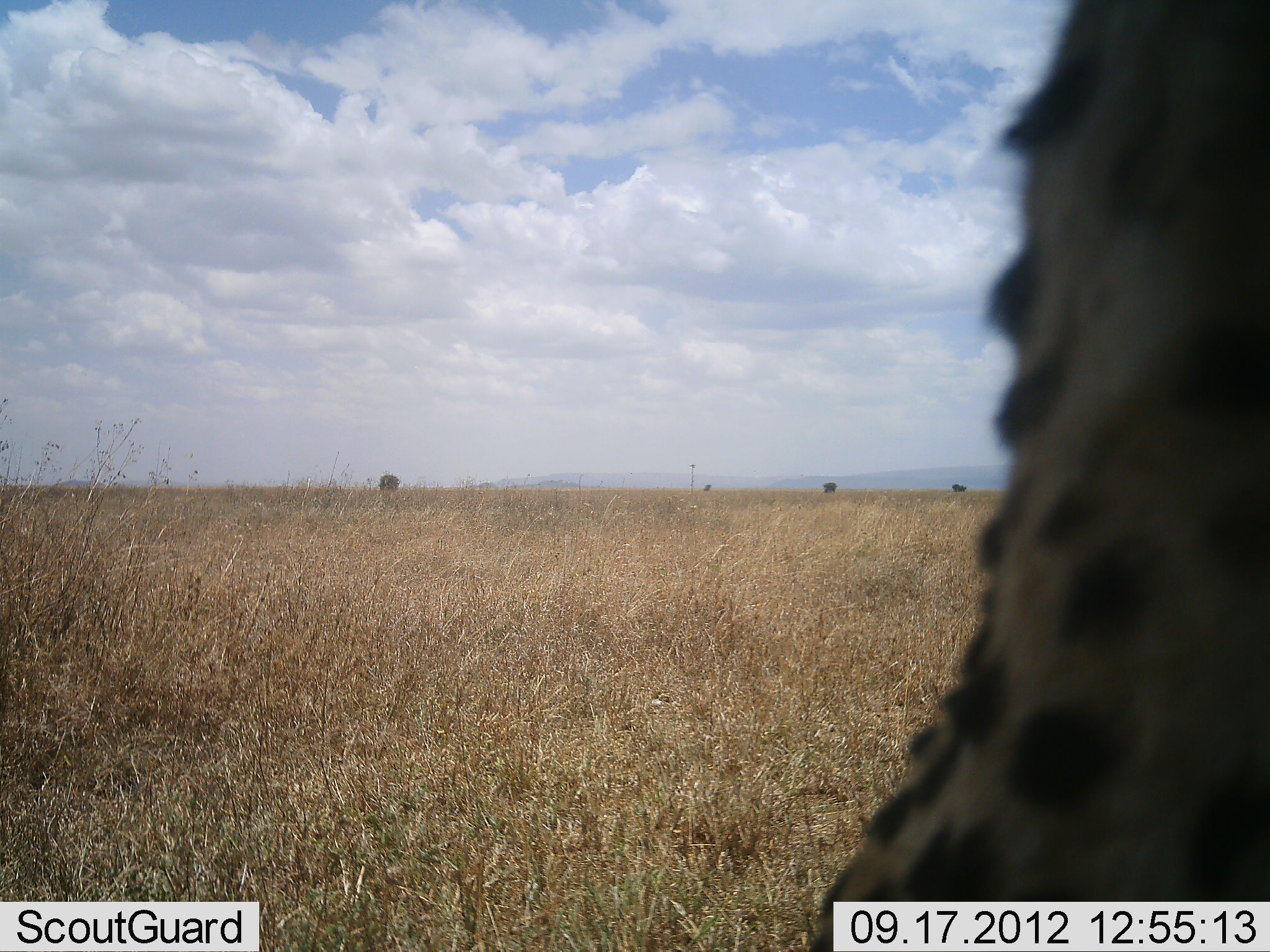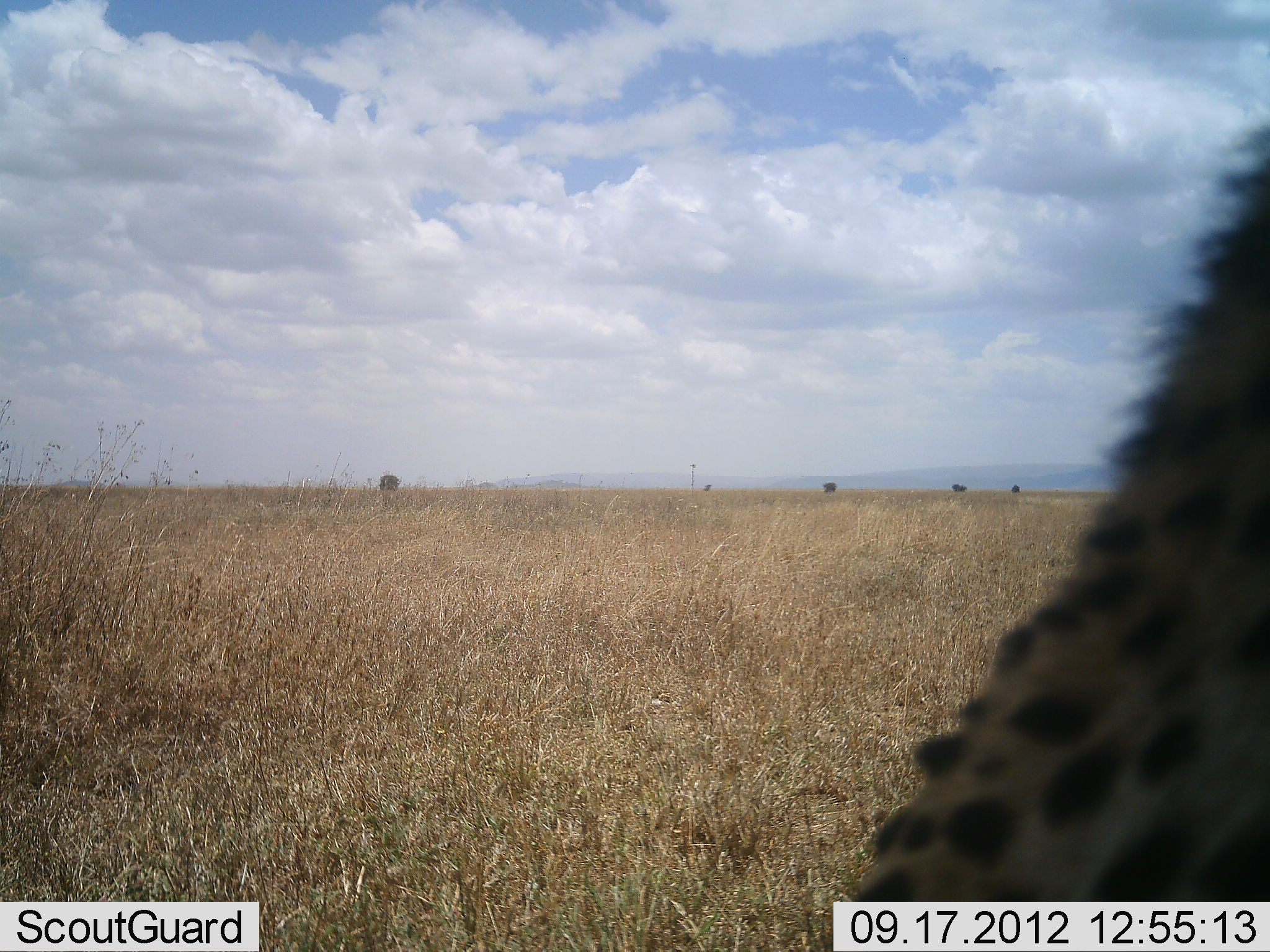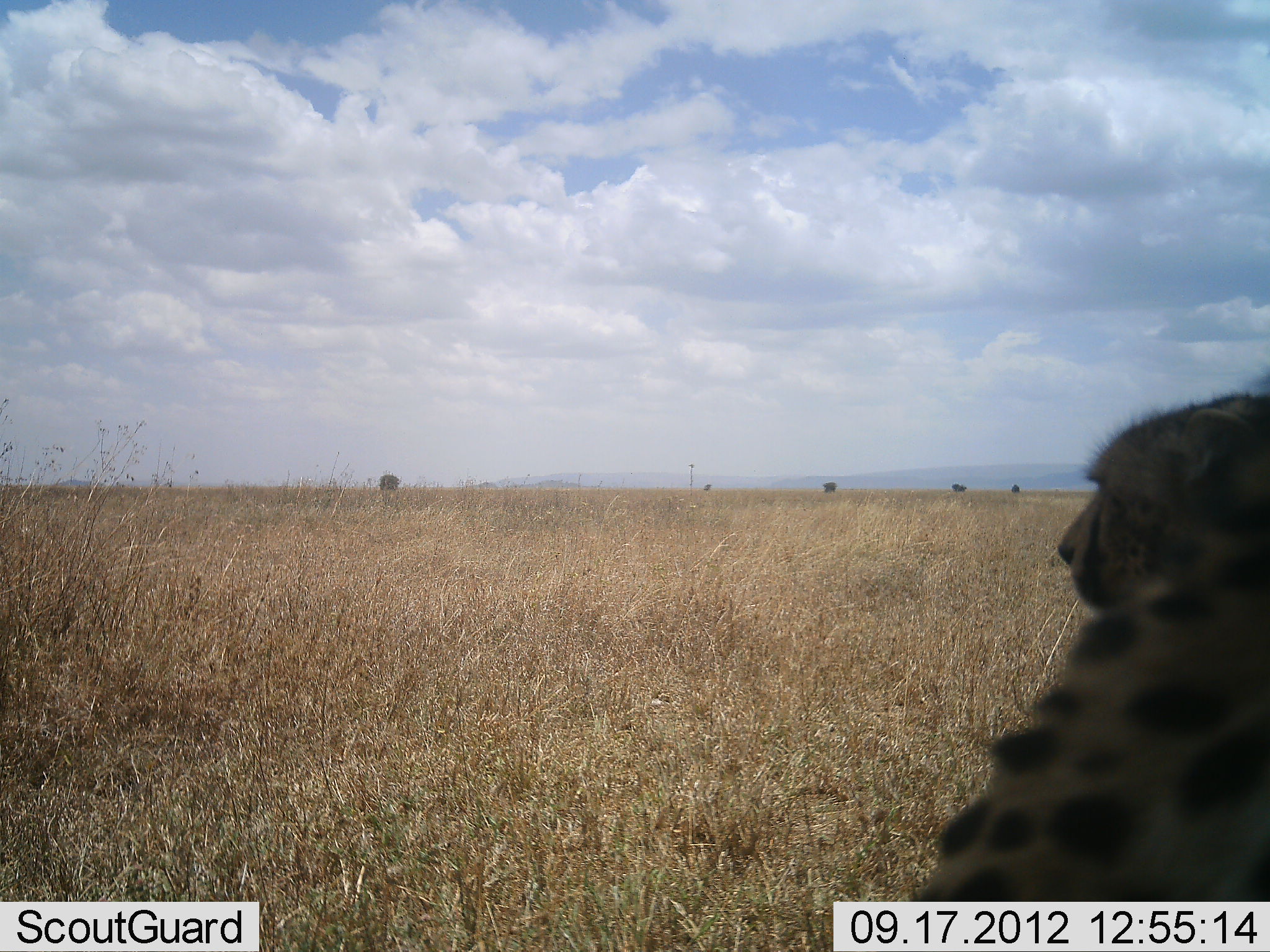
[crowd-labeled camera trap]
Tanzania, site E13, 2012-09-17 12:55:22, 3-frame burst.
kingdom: Animalia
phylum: Chordata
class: Mammalia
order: Carnivora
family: Felidae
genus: Acinonyx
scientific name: Acinonyx jubatus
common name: cheetah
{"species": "cheetah (Acinonyx jubatus)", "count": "1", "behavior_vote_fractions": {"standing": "27%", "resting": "55%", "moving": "18%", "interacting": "9%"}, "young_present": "0%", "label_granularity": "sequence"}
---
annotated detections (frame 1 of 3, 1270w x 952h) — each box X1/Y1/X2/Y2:
animal: 807/0/1270/952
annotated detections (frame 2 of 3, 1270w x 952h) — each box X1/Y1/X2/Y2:
animal: 834/128/1270/950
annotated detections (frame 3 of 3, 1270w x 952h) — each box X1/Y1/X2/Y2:
animal: 910/368/1270/902